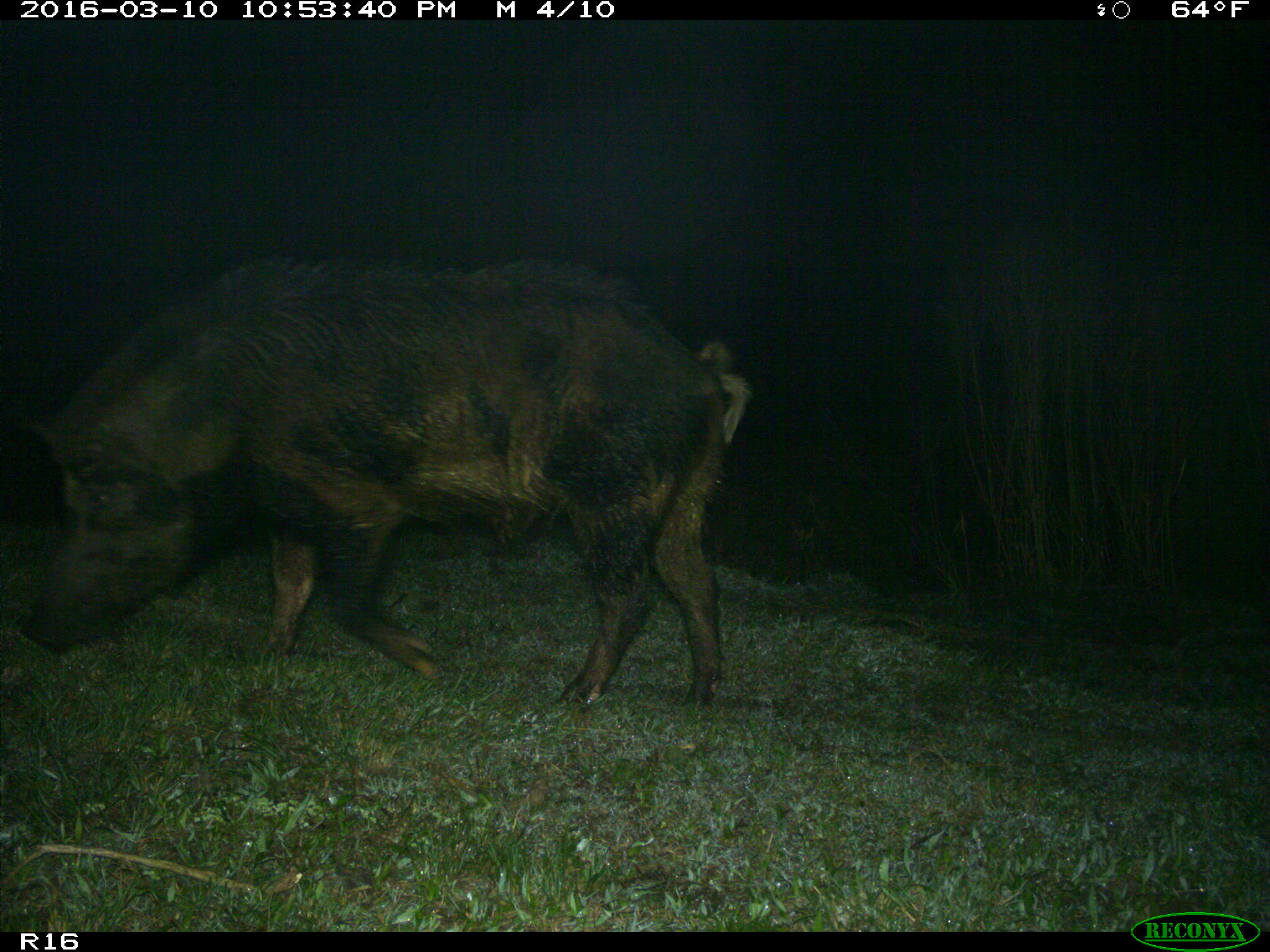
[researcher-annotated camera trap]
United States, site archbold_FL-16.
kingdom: Animalia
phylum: Chordata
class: Mammalia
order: Artiodactyla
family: Suidae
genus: Sus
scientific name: Sus scrofa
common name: wild boar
Sus scrofa (wild boar).